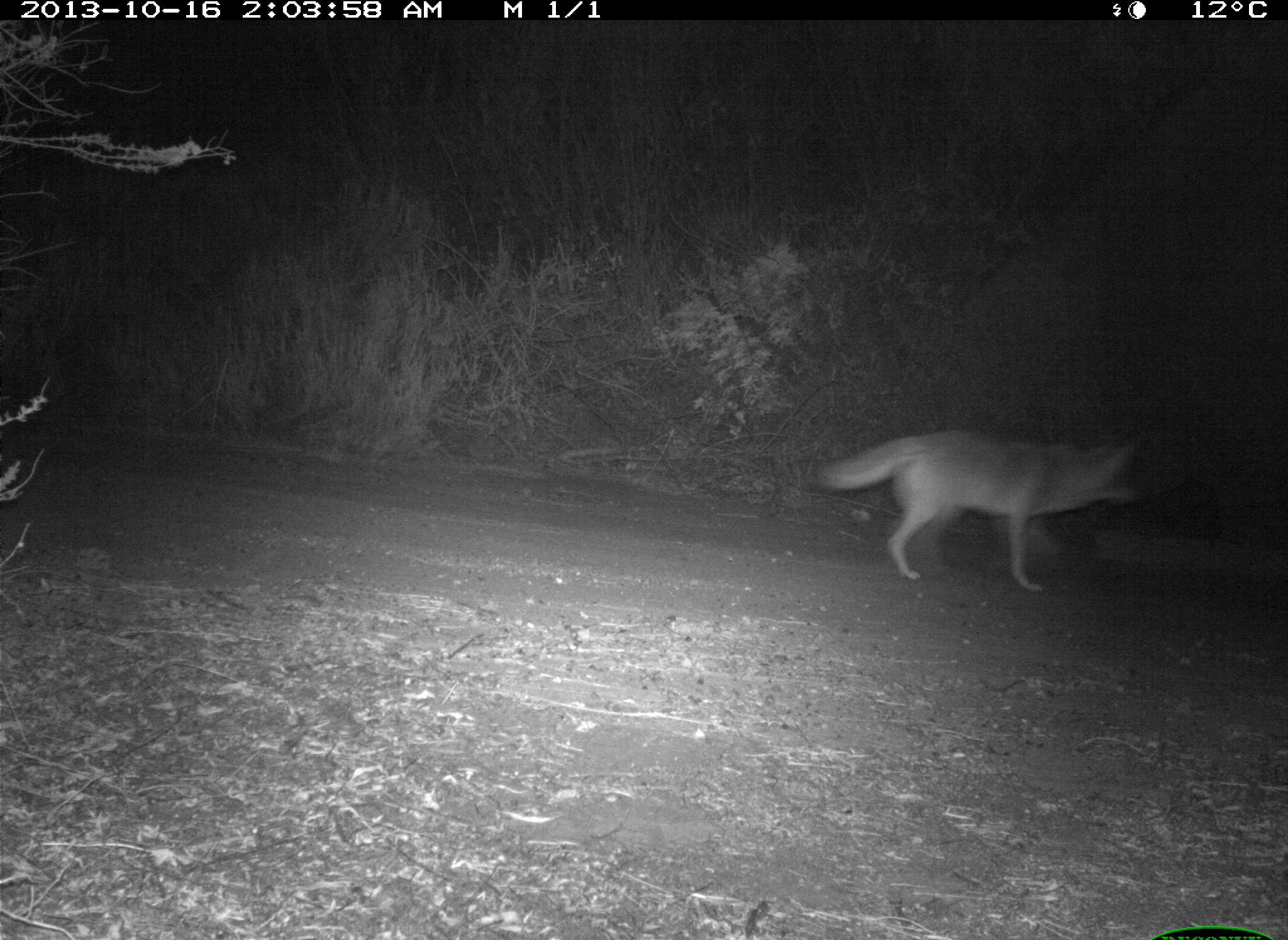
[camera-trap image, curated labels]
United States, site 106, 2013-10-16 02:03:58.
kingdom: Animalia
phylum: Chordata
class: Mammalia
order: Carnivora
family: Canidae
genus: Canis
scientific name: Canis latrans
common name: coyote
Coyote (Canis latrans).